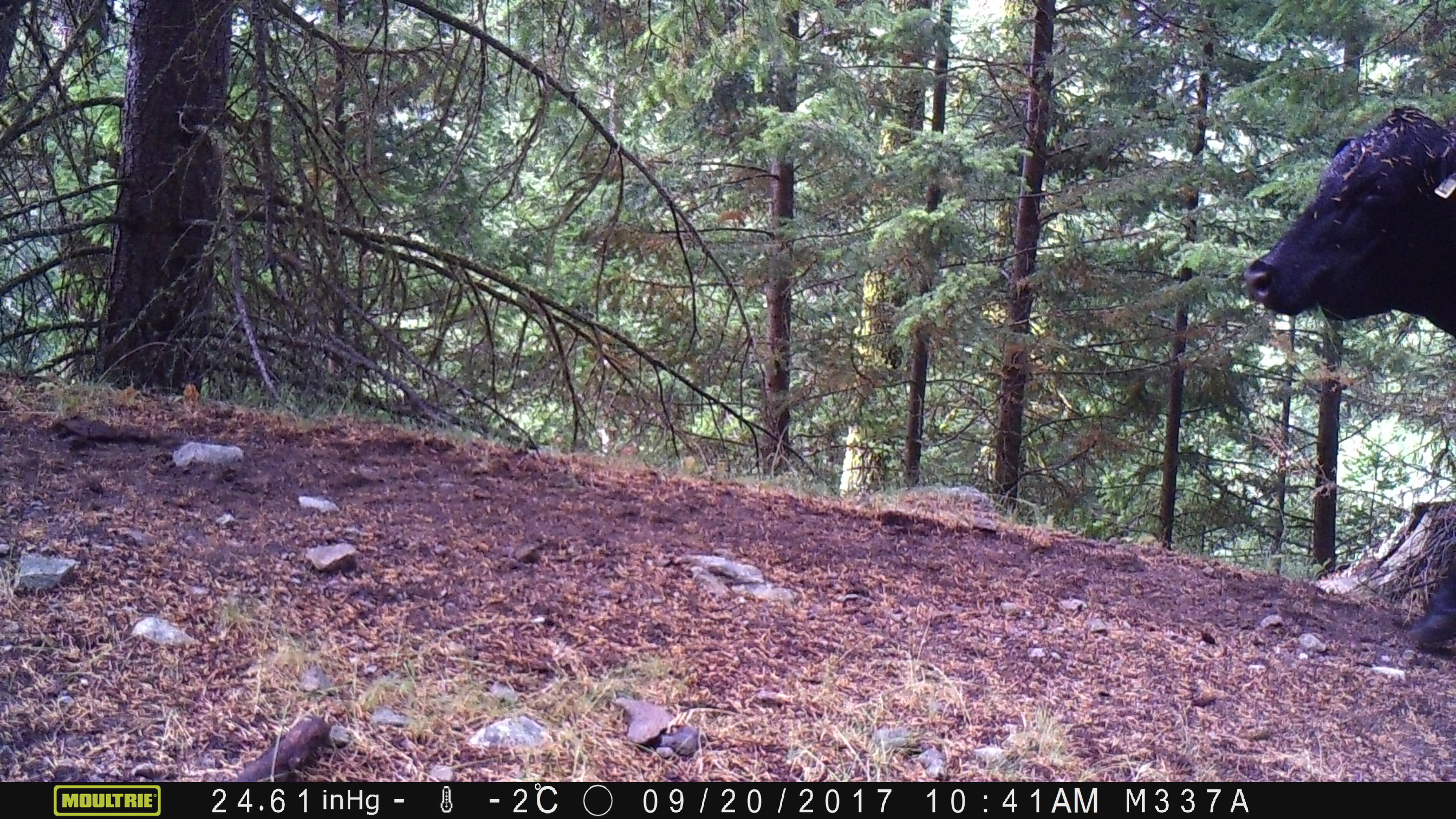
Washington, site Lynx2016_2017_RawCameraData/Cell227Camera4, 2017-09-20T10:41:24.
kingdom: Animalia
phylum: Chordata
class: Mammalia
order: Artiodactyla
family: Bovidae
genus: Bos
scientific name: Bos taurus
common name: domestic cattle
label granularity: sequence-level